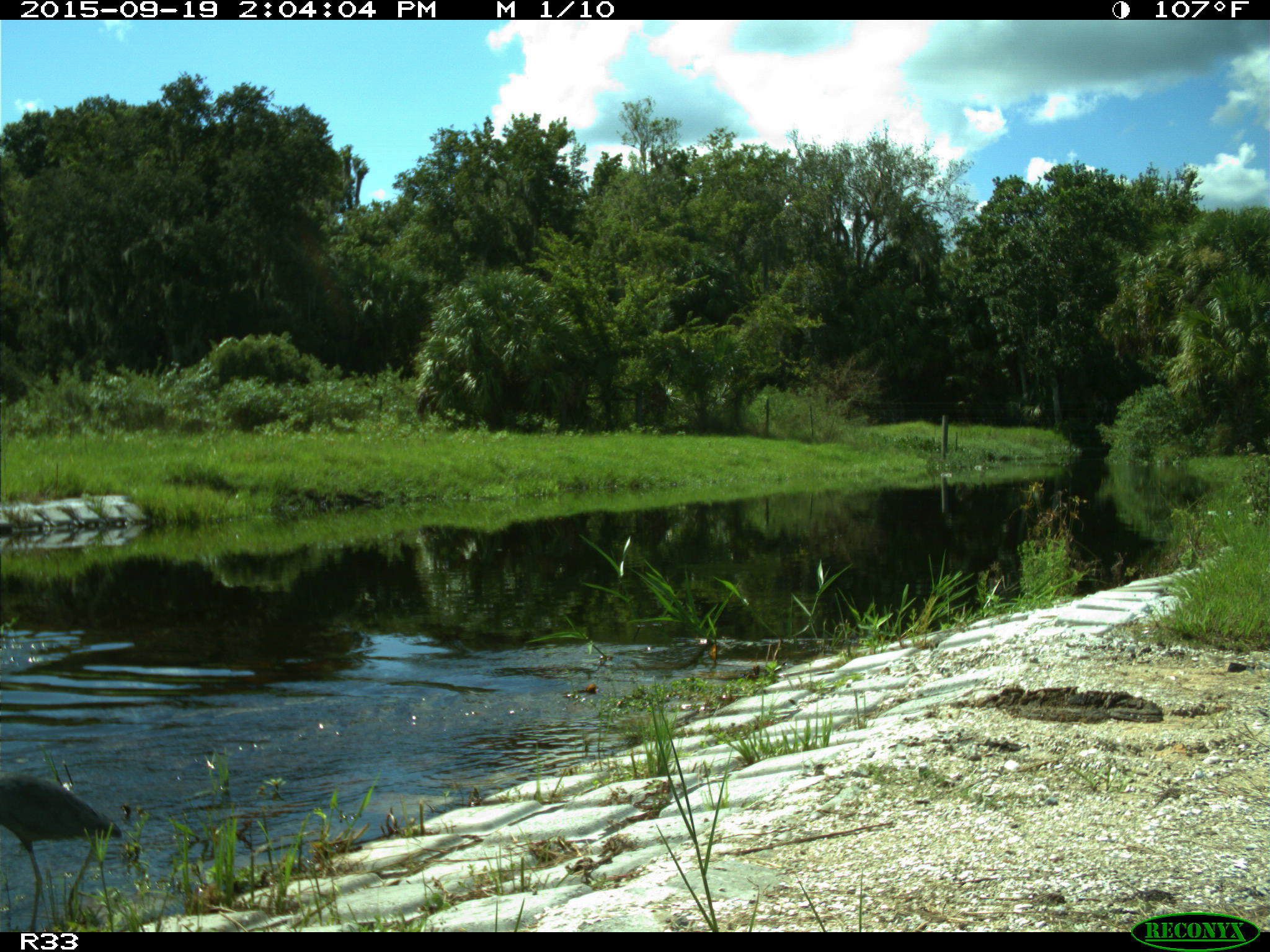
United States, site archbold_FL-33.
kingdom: Animalia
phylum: Chordata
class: Aves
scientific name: Aves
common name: birds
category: unidentified bird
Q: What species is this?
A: Unidentified bird (birds) (Aves).